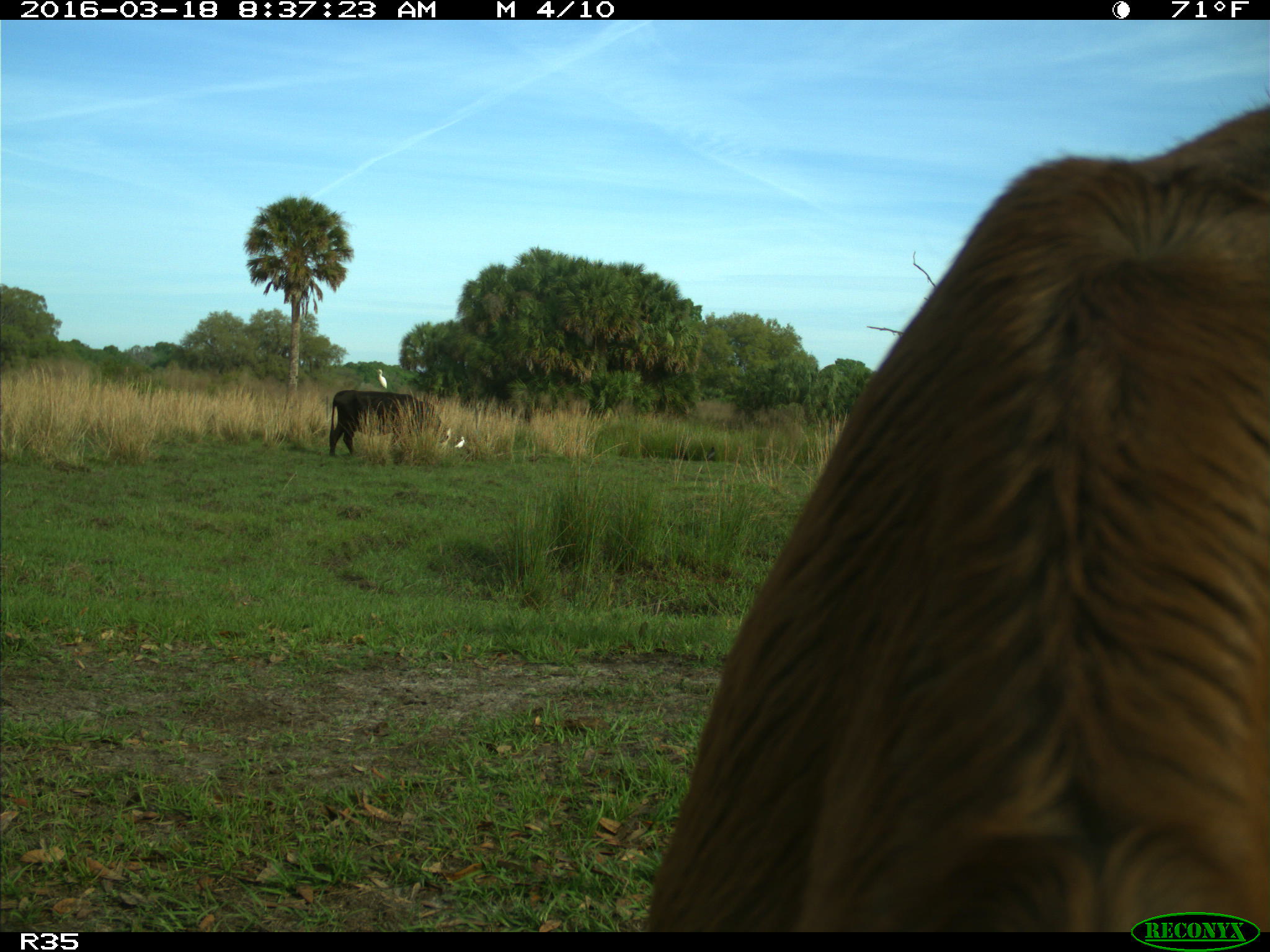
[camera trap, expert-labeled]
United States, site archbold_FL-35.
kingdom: Animalia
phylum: Chordata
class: Mammalia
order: Artiodactyla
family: Bovidae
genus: Bos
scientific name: Bos taurus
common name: domestic cow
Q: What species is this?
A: Bos taurus (domestic cow).